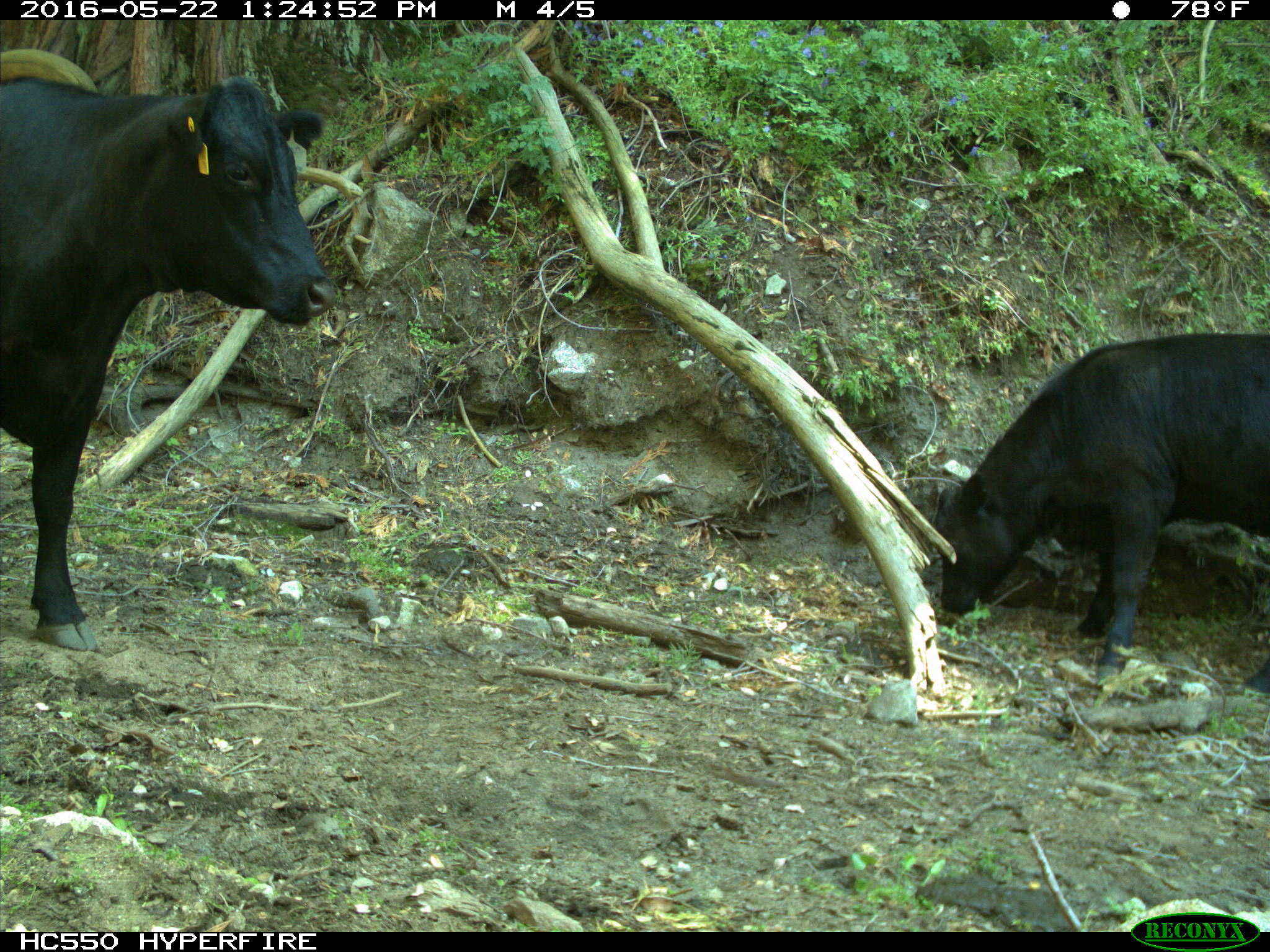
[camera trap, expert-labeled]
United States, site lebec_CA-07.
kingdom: Animalia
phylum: Chordata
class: Mammalia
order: Artiodactyla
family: Bovidae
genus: Bos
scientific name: Bos taurus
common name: domestic cow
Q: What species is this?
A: Bos taurus (domestic cow).